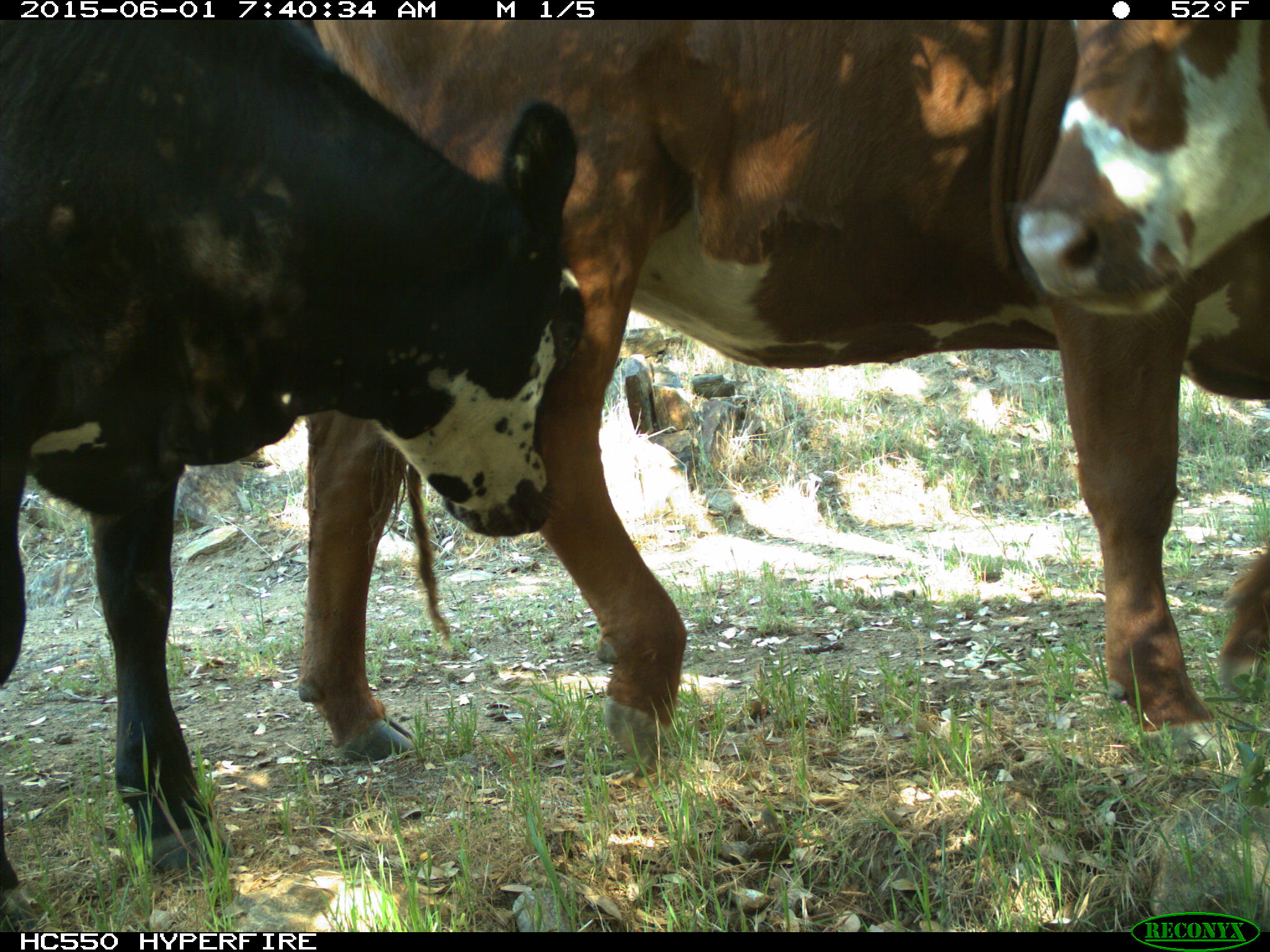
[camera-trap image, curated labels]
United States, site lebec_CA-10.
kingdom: Animalia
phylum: Chordata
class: Mammalia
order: Artiodactyla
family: Bovidae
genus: Bos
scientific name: Bos taurus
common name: domestic cow